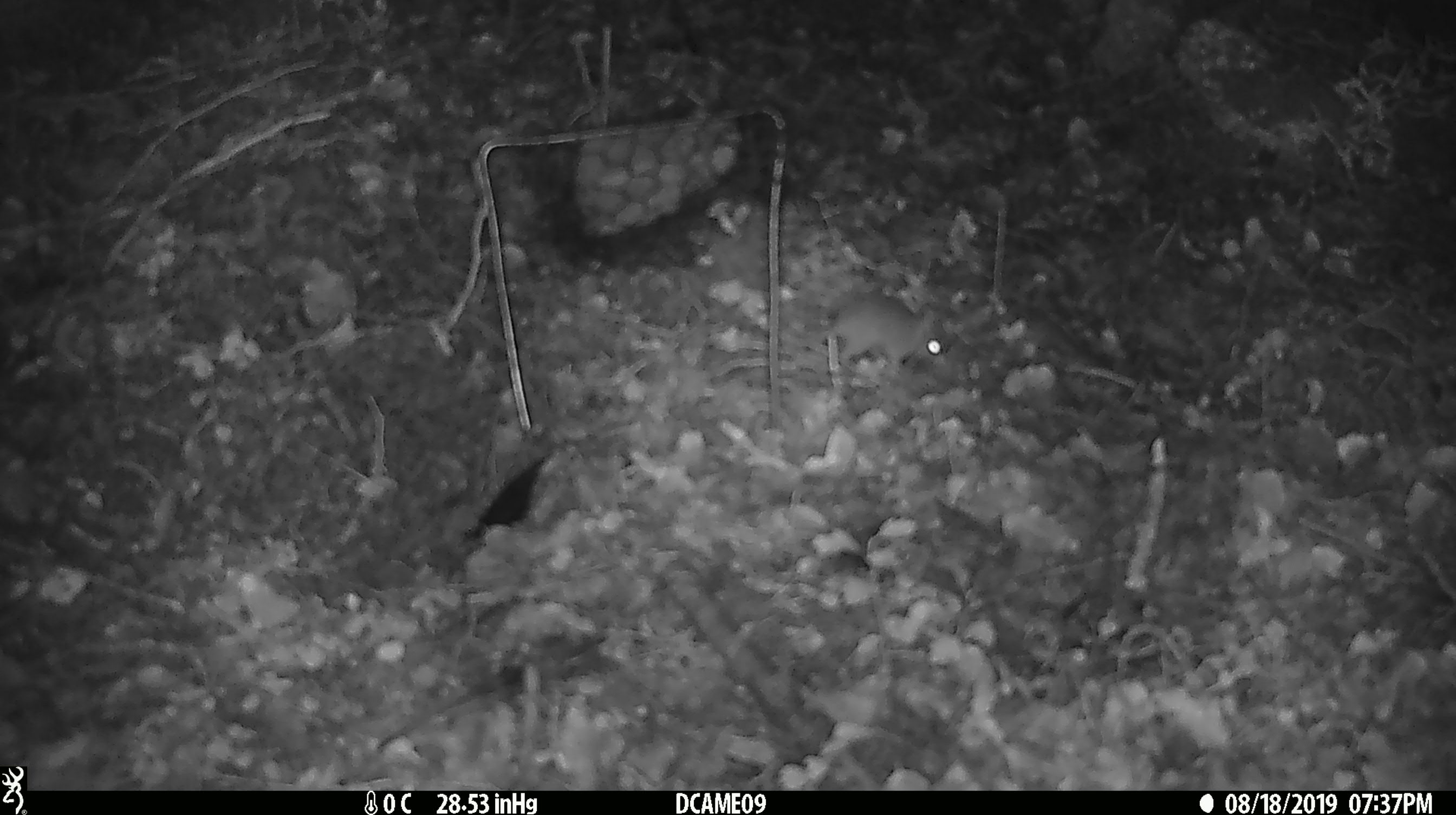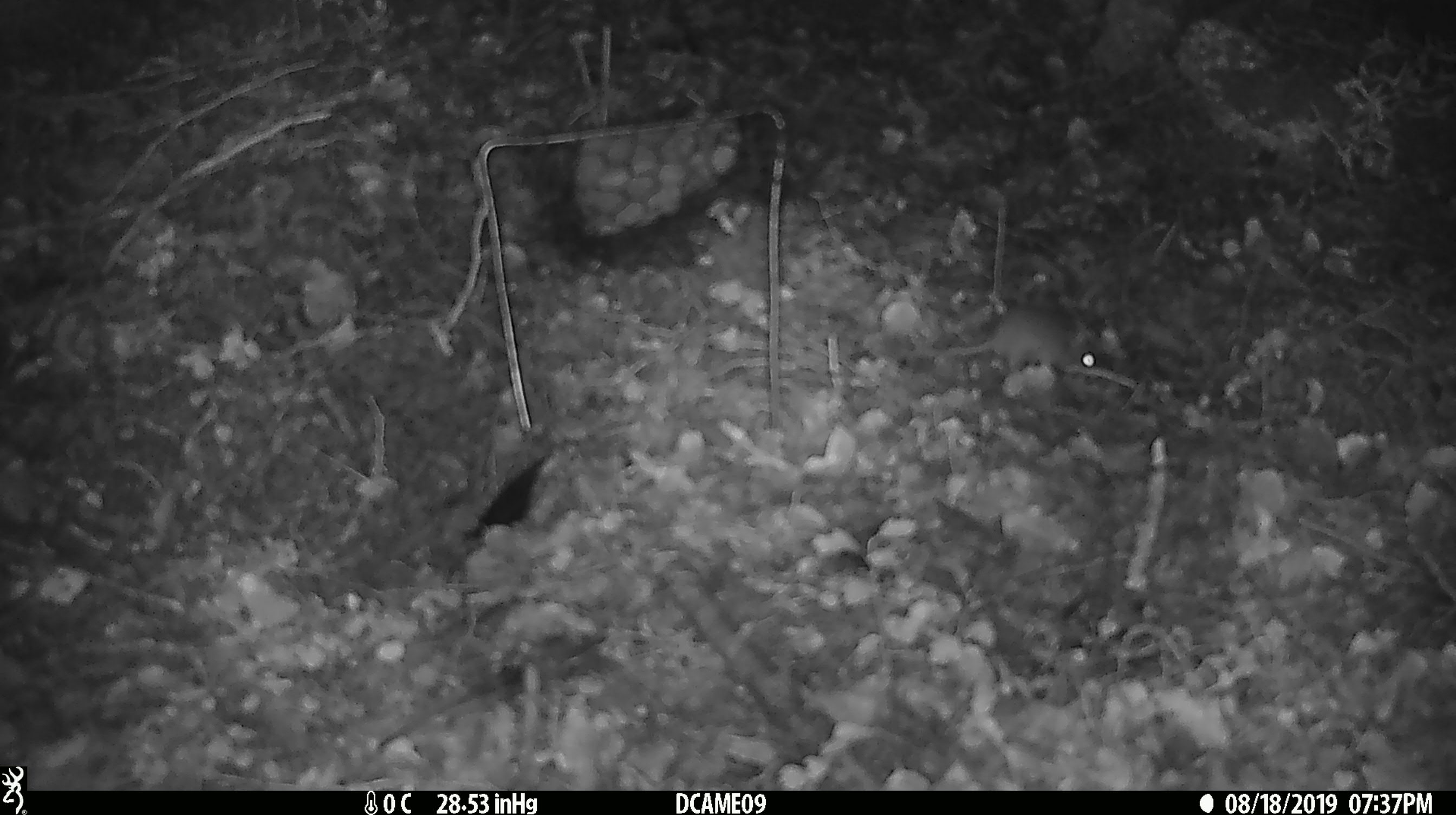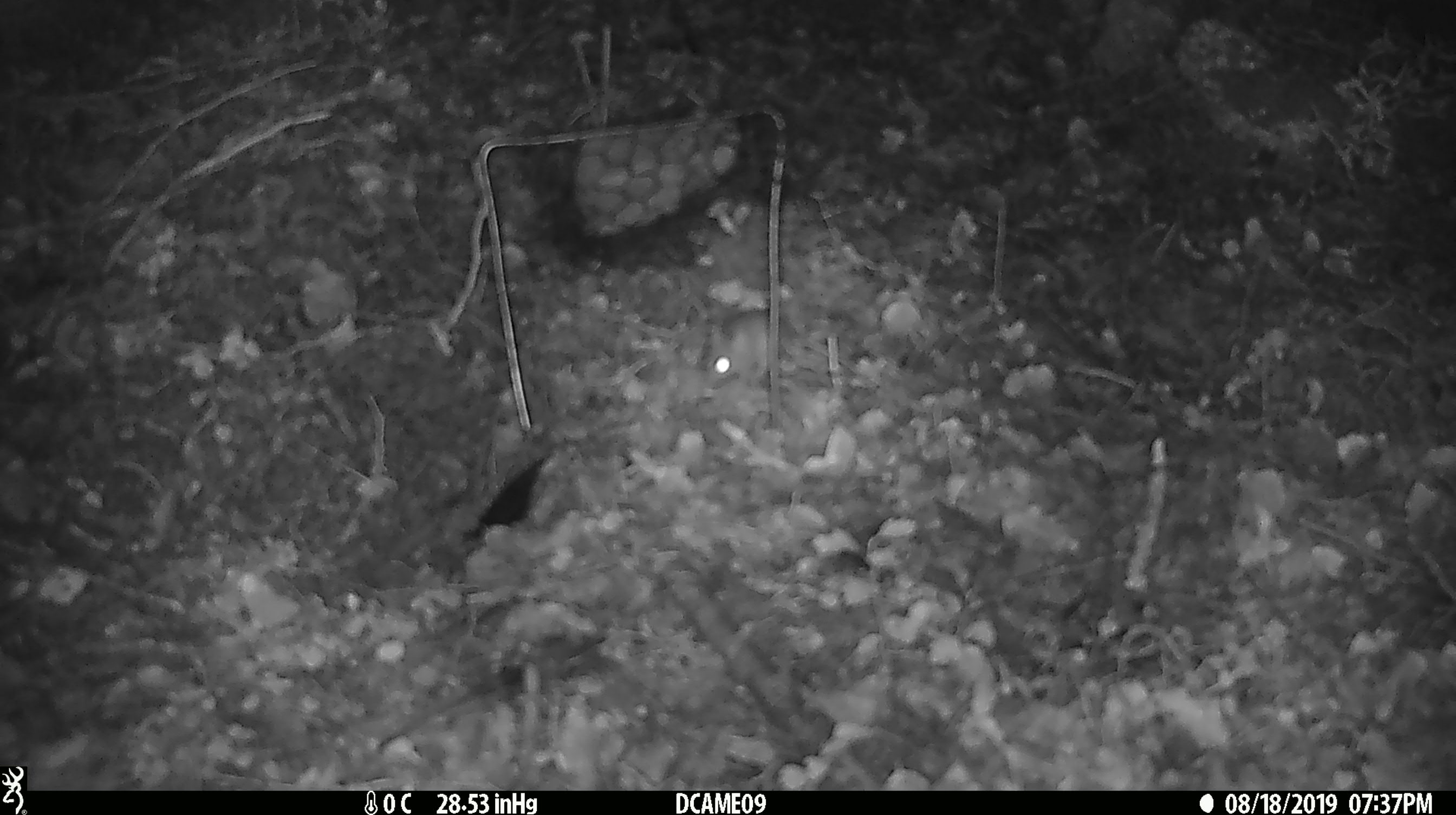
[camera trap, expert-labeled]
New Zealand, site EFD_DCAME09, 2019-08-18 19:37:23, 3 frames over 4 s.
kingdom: Animalia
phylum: Chordata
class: Mammalia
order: Rodentia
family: Muridae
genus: Mus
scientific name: Mus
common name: mouse